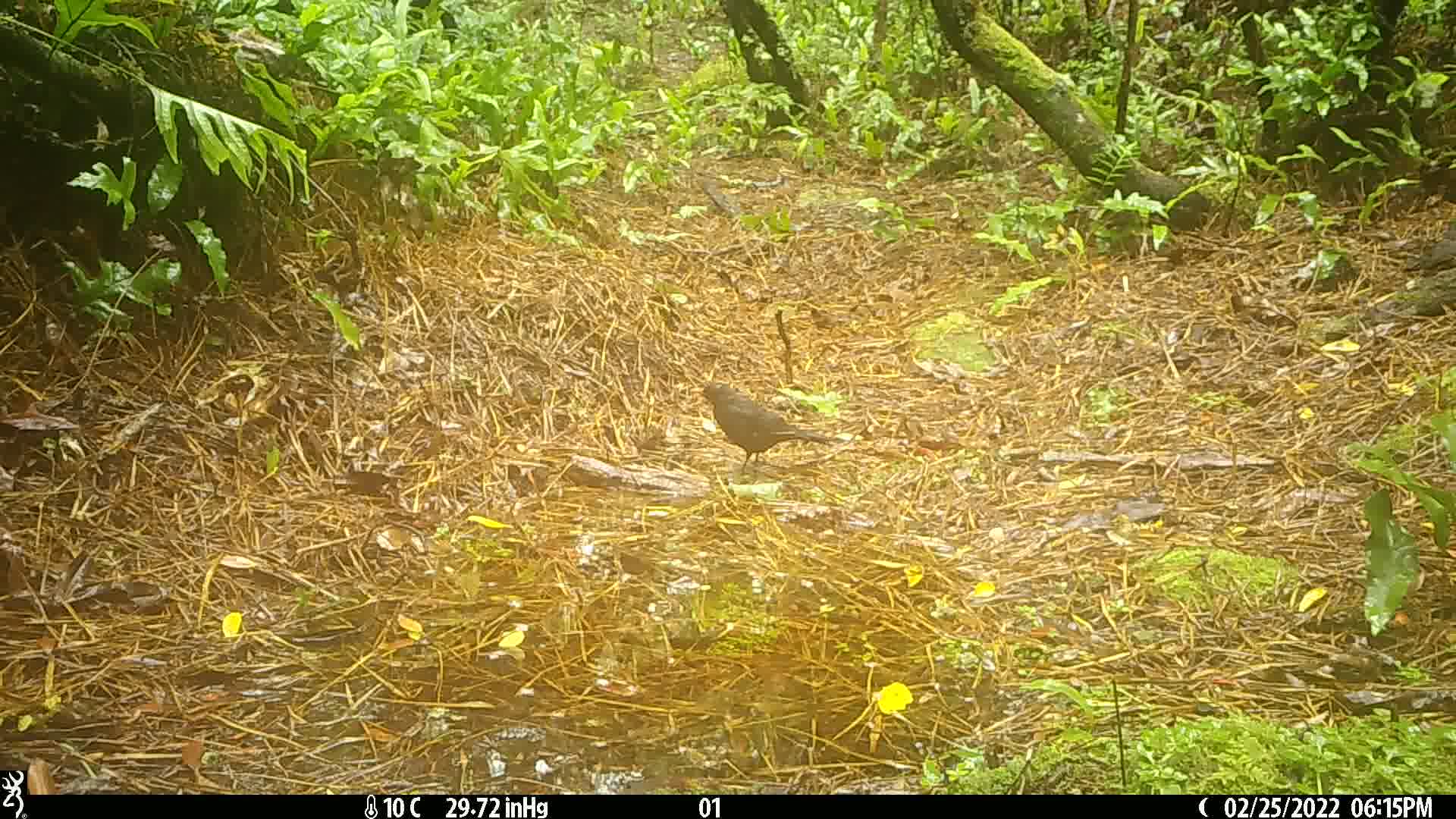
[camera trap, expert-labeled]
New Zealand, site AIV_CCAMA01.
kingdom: Animalia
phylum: Chordata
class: Aves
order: Passeriformes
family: Turdidae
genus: Turdus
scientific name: Turdus merula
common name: eurasian blackbird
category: blackbird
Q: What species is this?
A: Blackbird (eurasian blackbird) (Turdus merula).